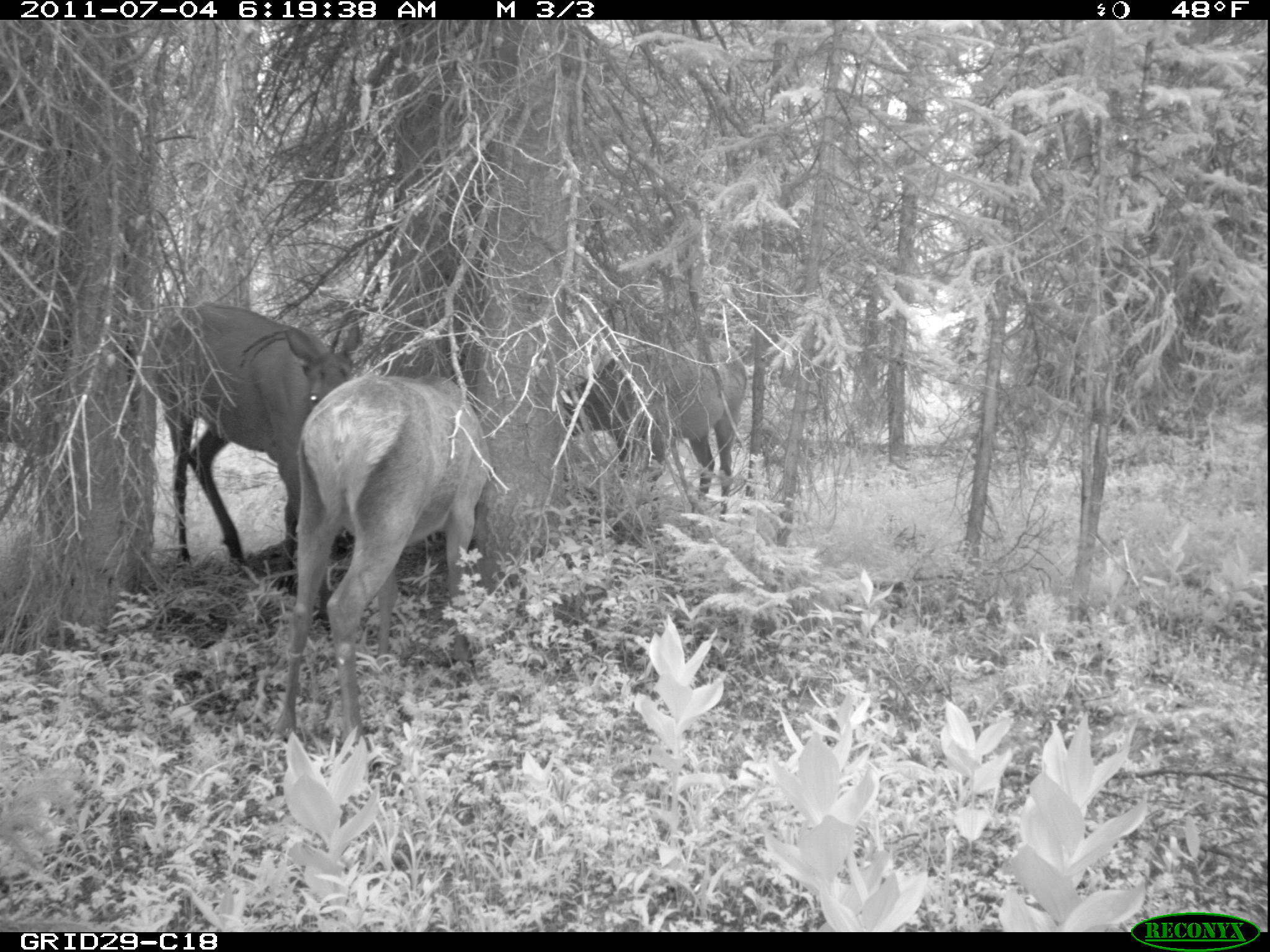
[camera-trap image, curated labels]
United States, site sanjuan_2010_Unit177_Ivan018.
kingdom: Animalia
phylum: Chordata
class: Mammalia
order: Artiodactyla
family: Cervidae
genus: Cervus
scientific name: Cervus elaphus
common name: red deer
Cervus elaphus (red deer).